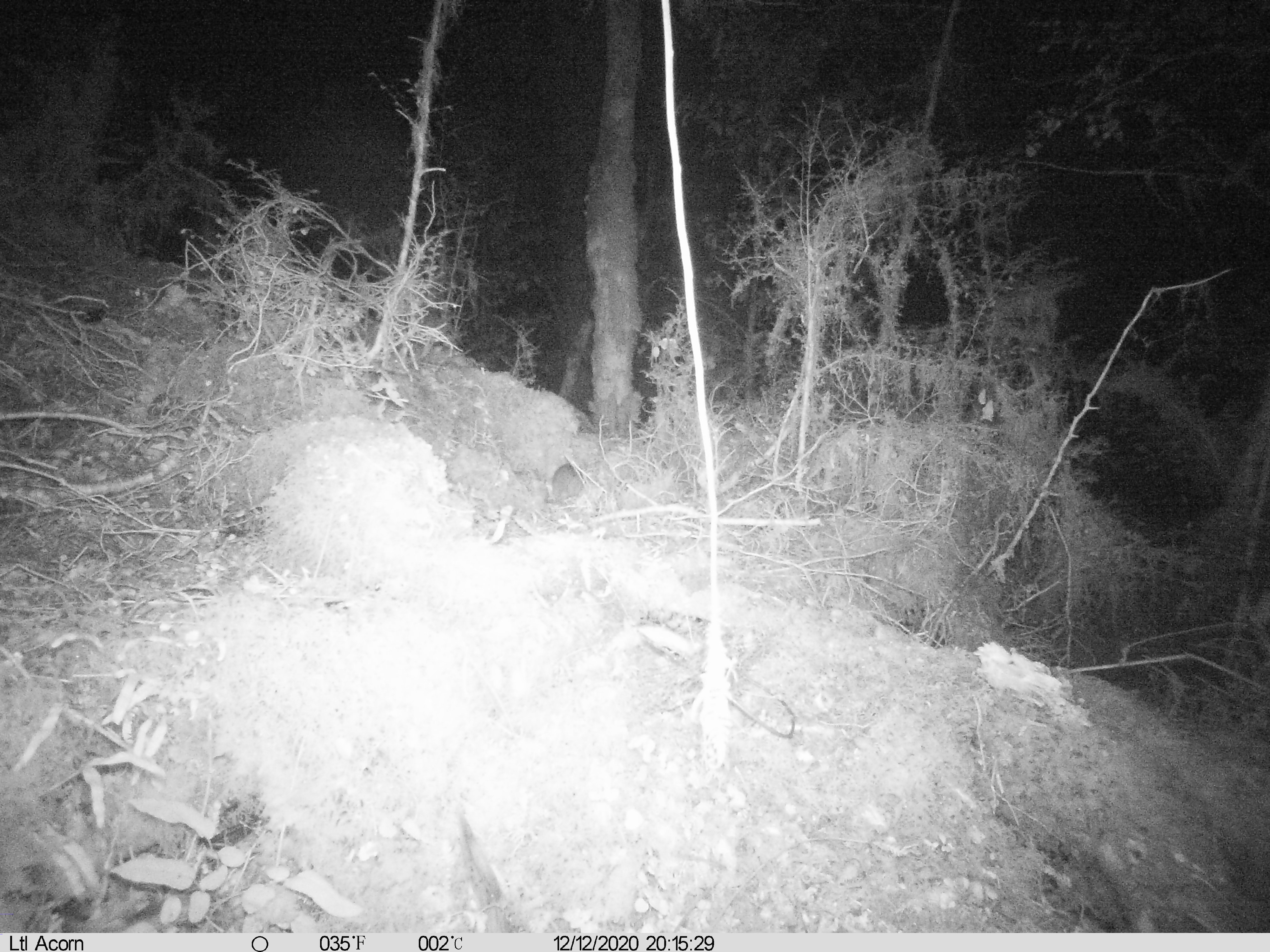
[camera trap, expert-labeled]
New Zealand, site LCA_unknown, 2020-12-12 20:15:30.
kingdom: Animalia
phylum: Chordata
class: Mammalia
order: Rodentia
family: Muridae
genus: Rattus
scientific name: Rattus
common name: rat